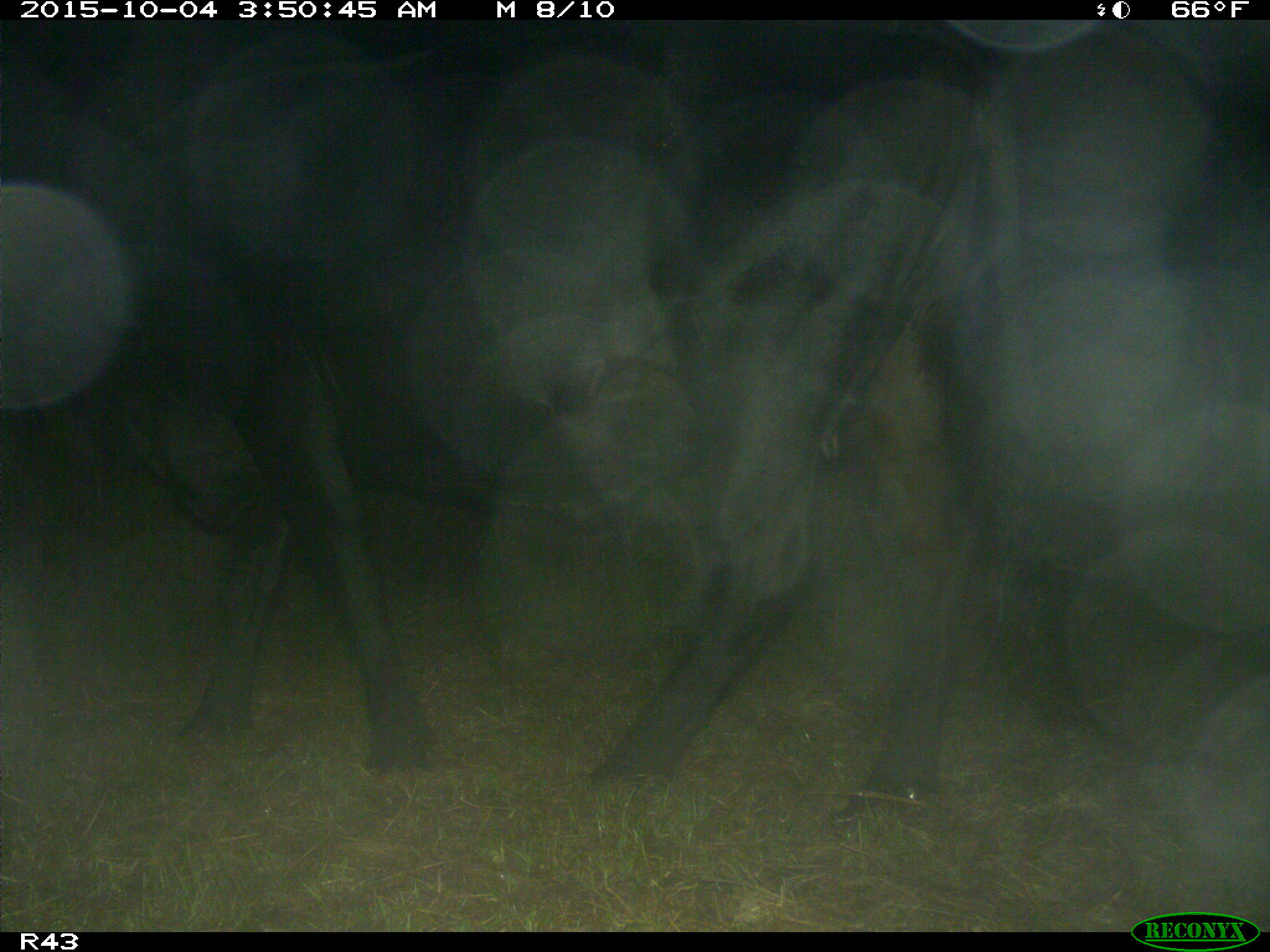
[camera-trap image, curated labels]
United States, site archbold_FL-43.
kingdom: Animalia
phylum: Chordata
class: Mammalia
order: Artiodactyla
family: Bovidae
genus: Bos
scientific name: Bos taurus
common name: domestic cow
Bos taurus (domestic cow).